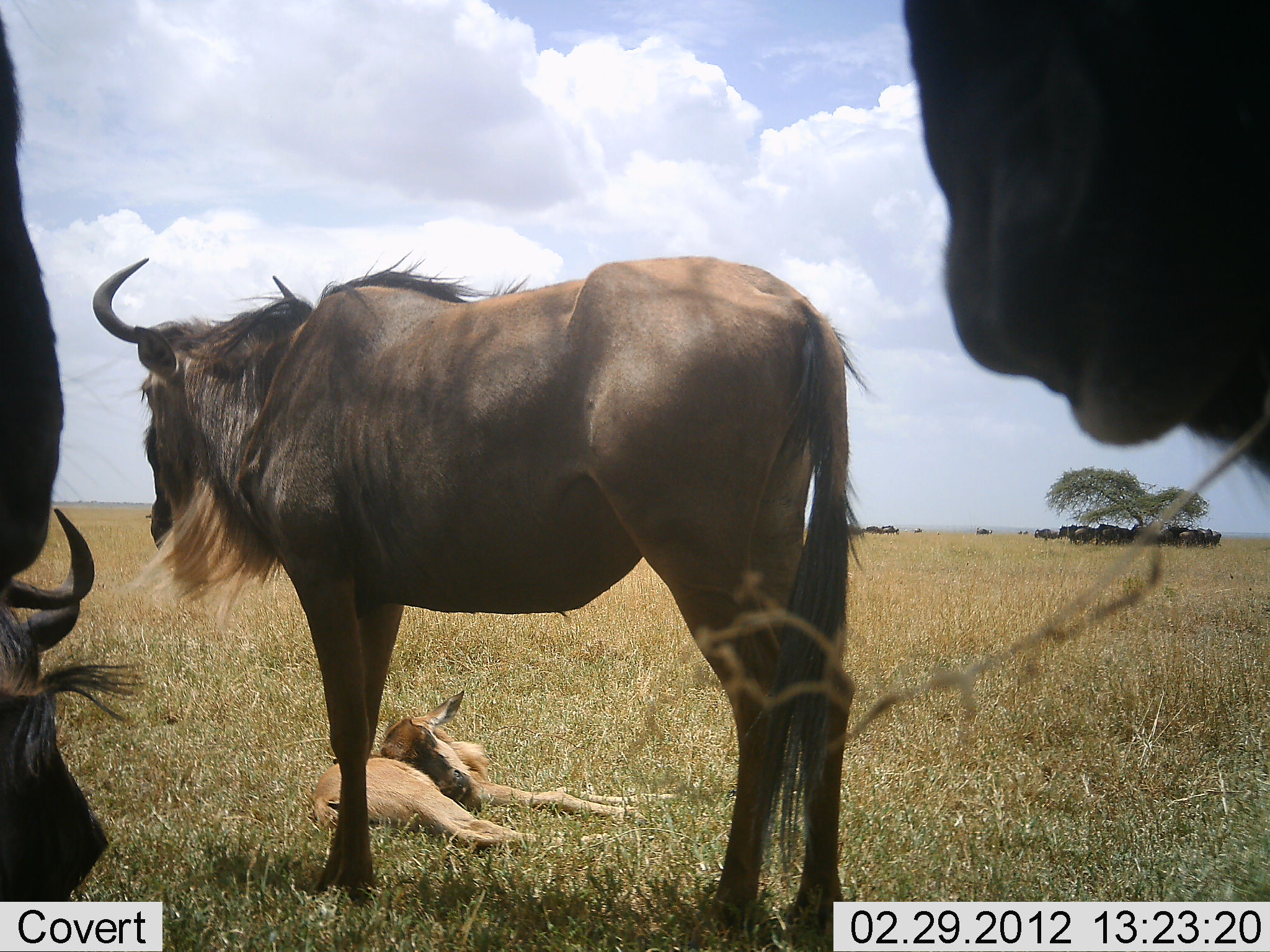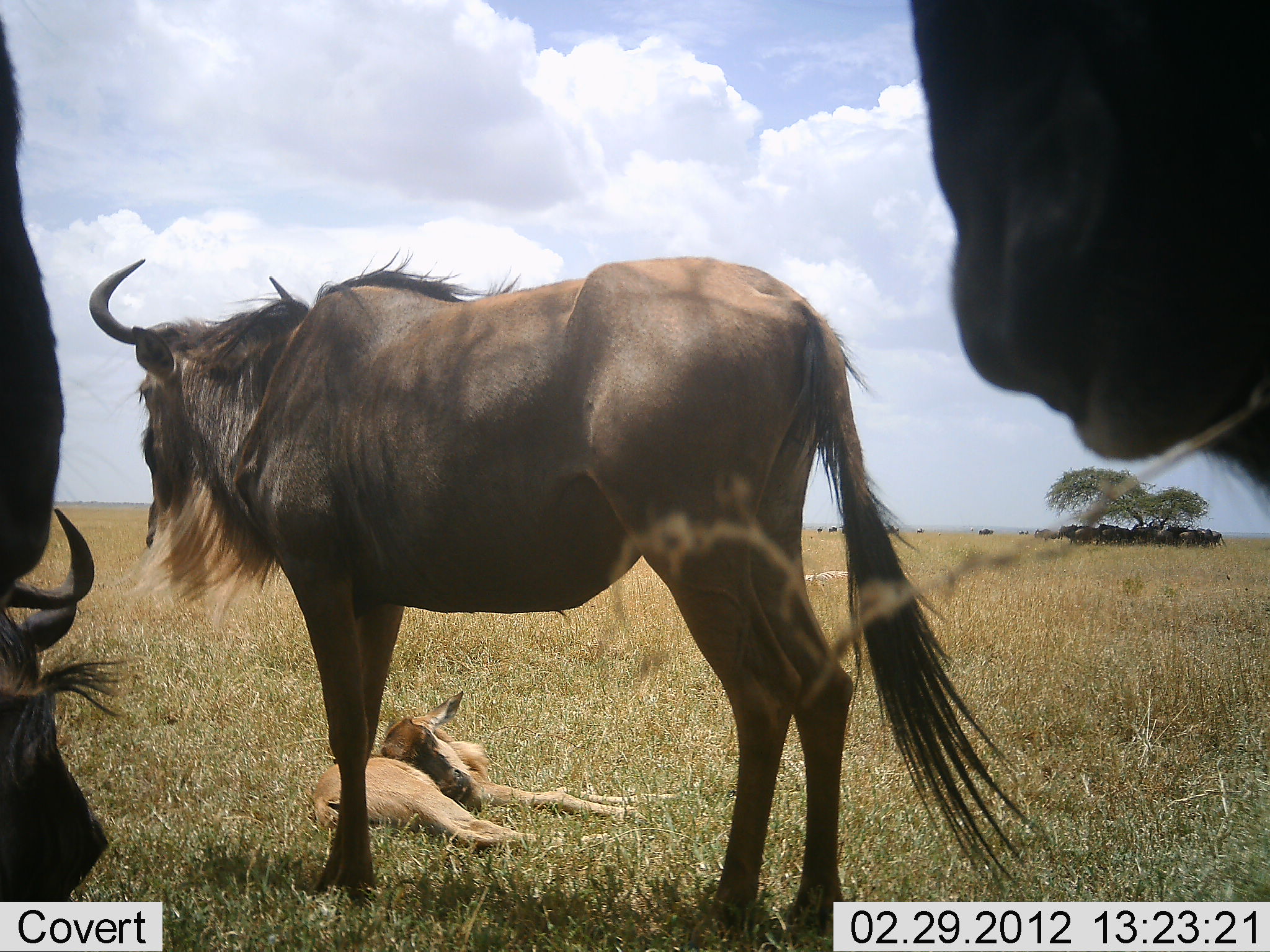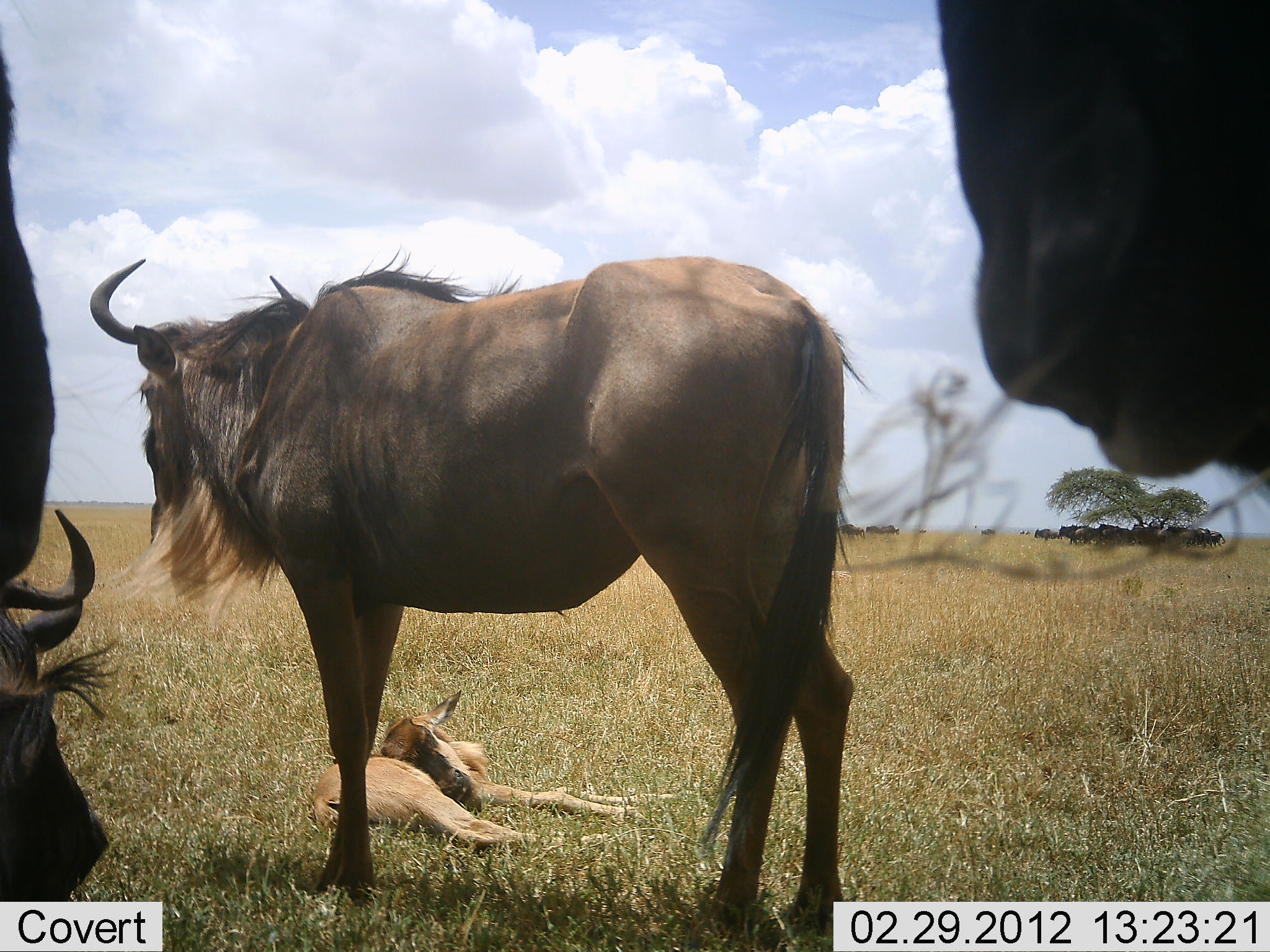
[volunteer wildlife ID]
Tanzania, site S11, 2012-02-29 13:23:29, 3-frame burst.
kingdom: Animalia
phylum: Chordata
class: Mammalia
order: Artiodactyla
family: Bovidae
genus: Connochaetes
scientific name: Connochaetes taurinus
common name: blue wildebeest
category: wildebeest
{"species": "wildebeest (blue wildebeest) (Connochaetes taurinus)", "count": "5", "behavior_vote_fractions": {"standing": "79%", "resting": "71%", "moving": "7%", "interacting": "0%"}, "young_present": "86%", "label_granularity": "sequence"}